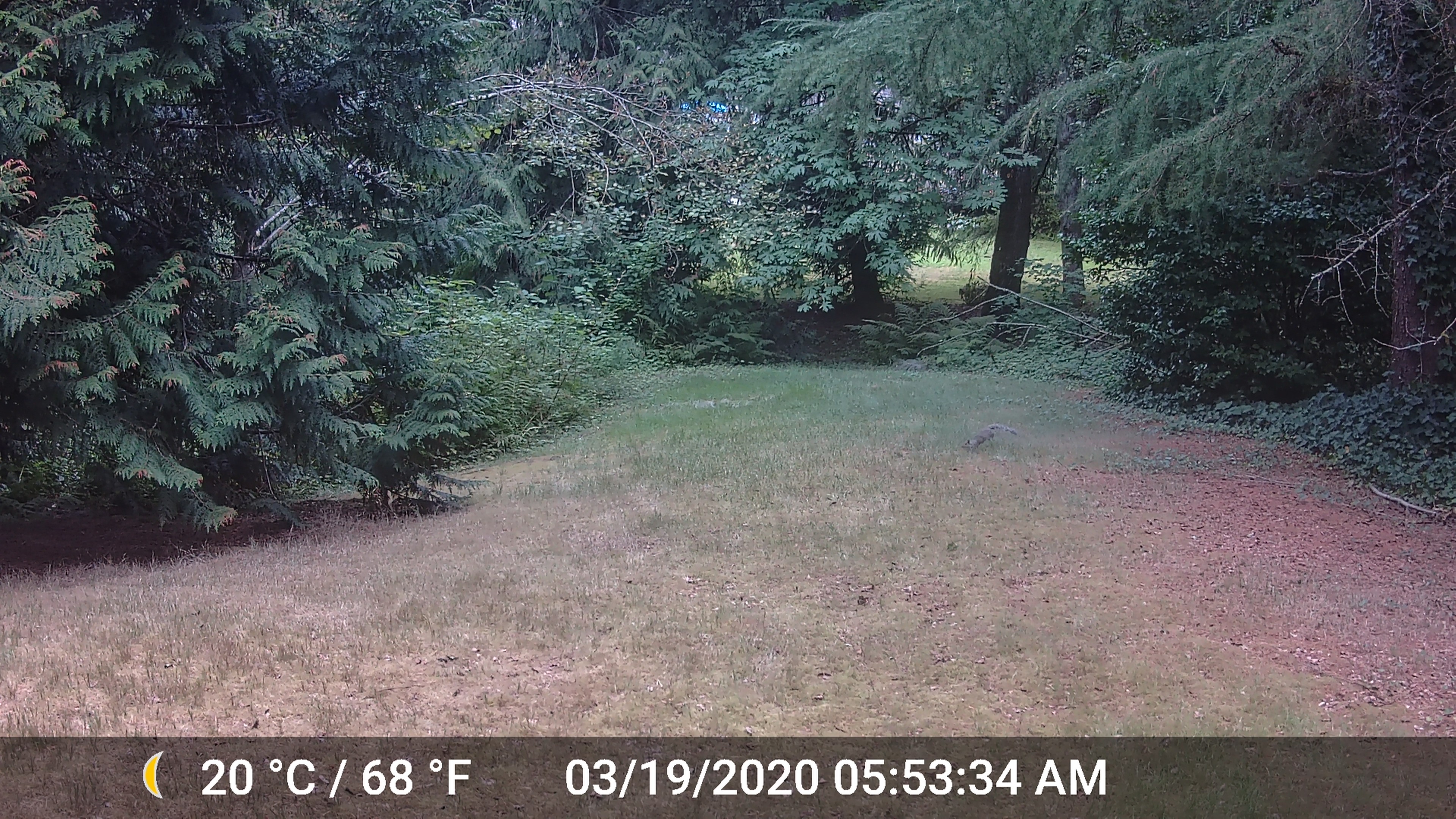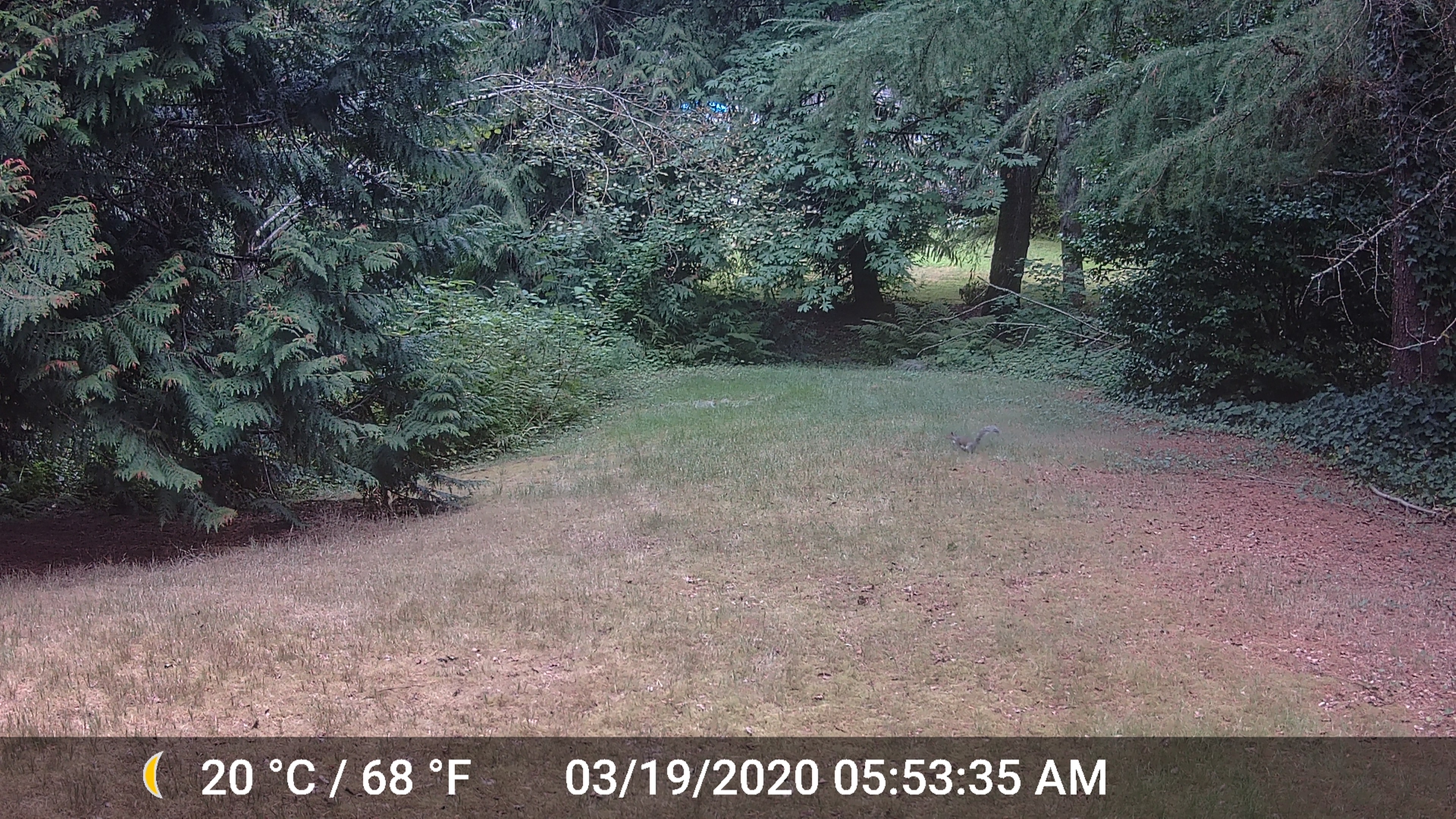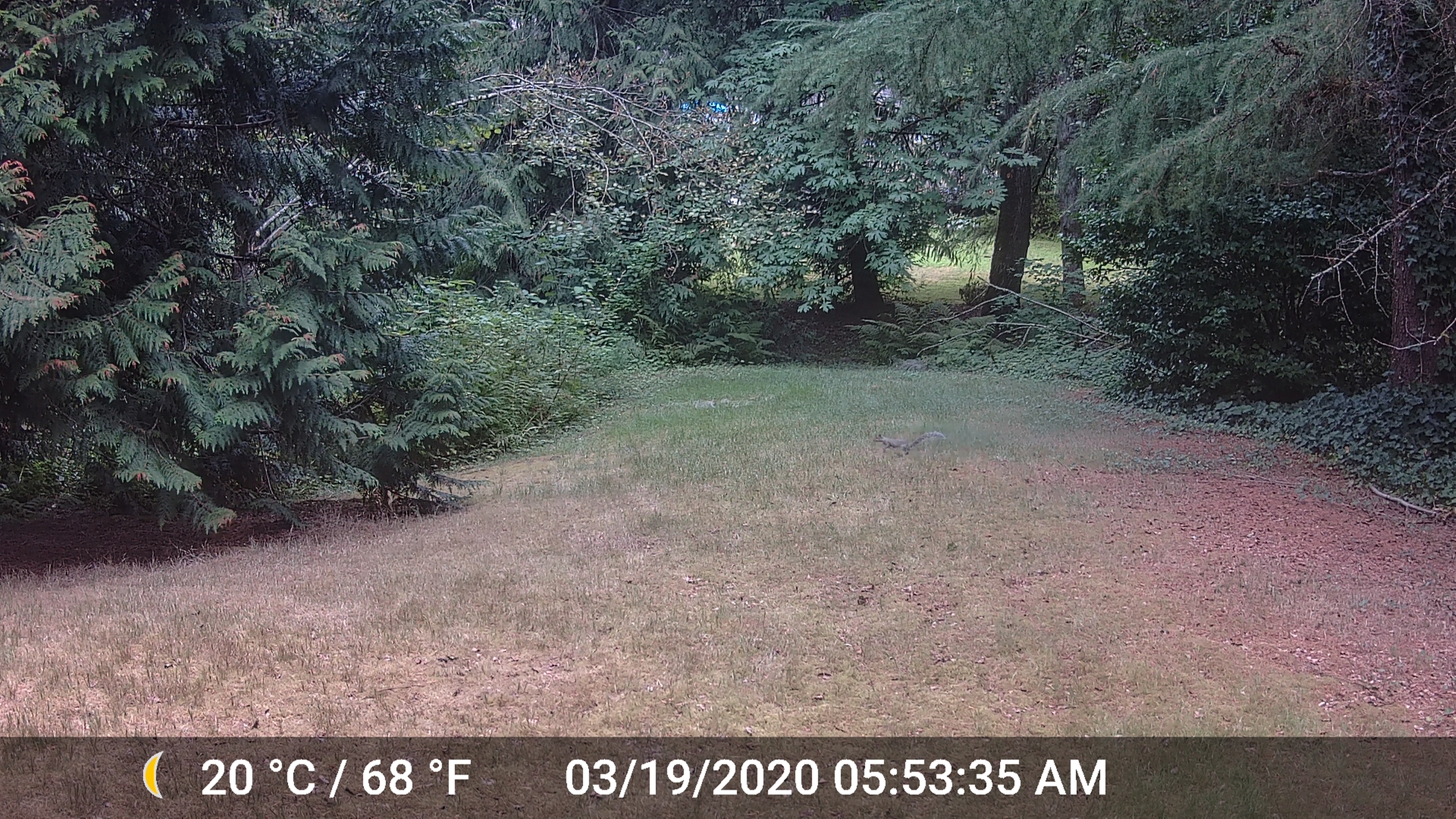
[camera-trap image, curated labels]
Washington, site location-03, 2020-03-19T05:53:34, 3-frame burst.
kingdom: Animalia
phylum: Chordata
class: Mammalia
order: Rodentia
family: Sciuridae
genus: Sciurus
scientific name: Sciurus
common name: squirrel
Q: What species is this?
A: Squirrel (Sciurus).